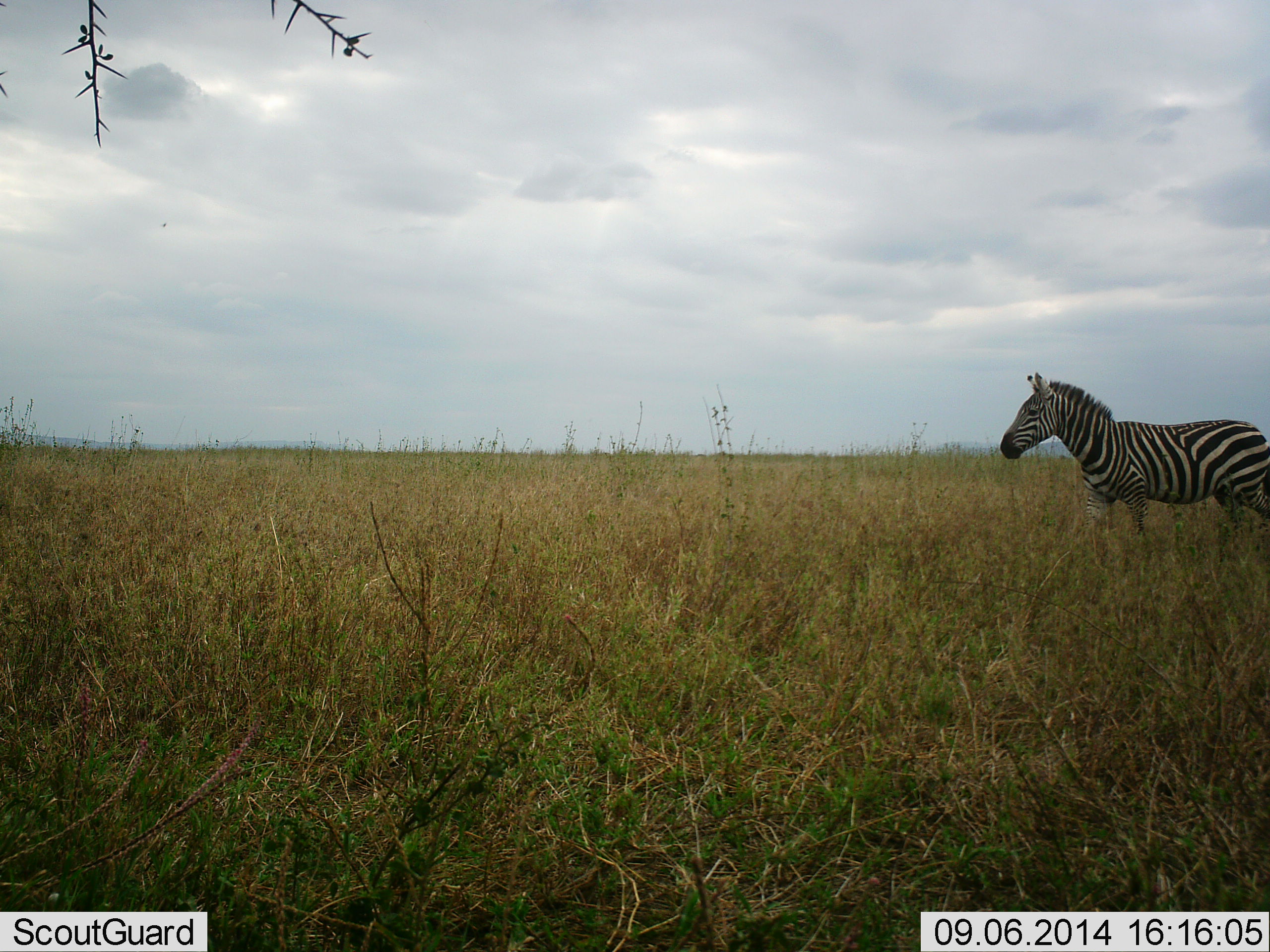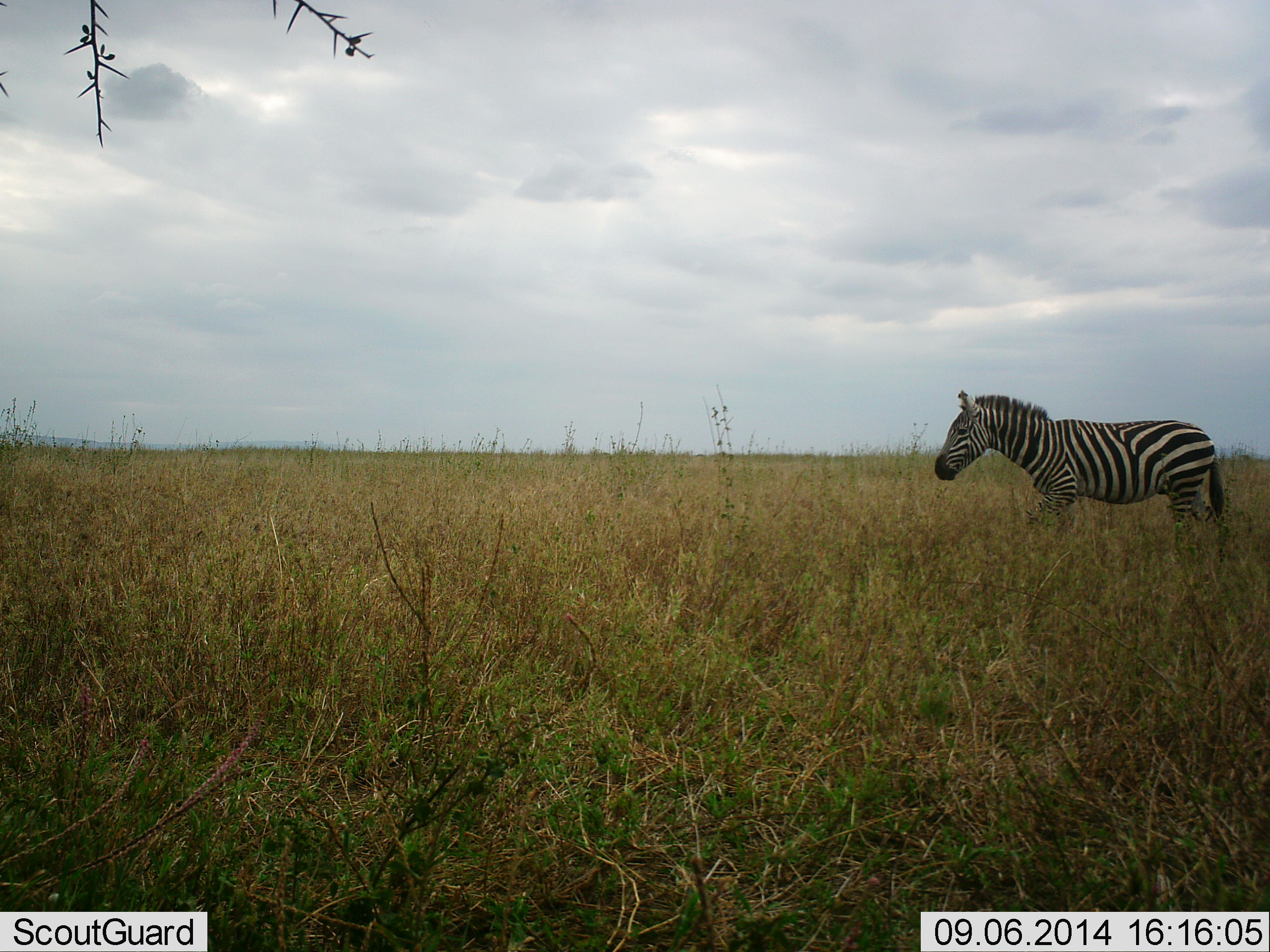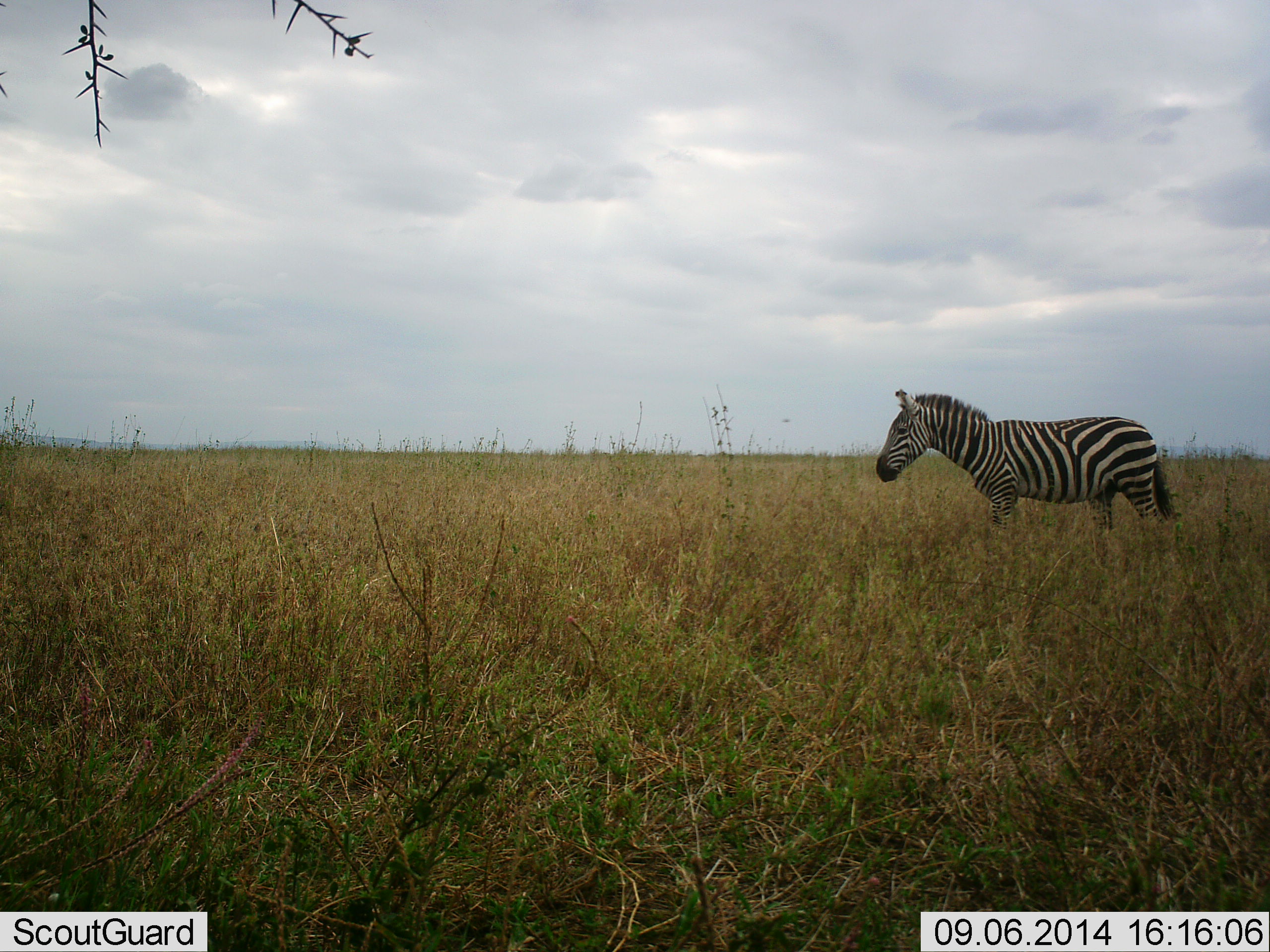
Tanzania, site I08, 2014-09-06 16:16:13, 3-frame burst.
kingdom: Animalia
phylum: Chordata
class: Mammalia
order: Perissodactyla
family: Equidae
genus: Equus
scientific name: Equus quagga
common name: plains zebra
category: zebra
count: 1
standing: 0%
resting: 0%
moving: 100%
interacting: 0%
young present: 0%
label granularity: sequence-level